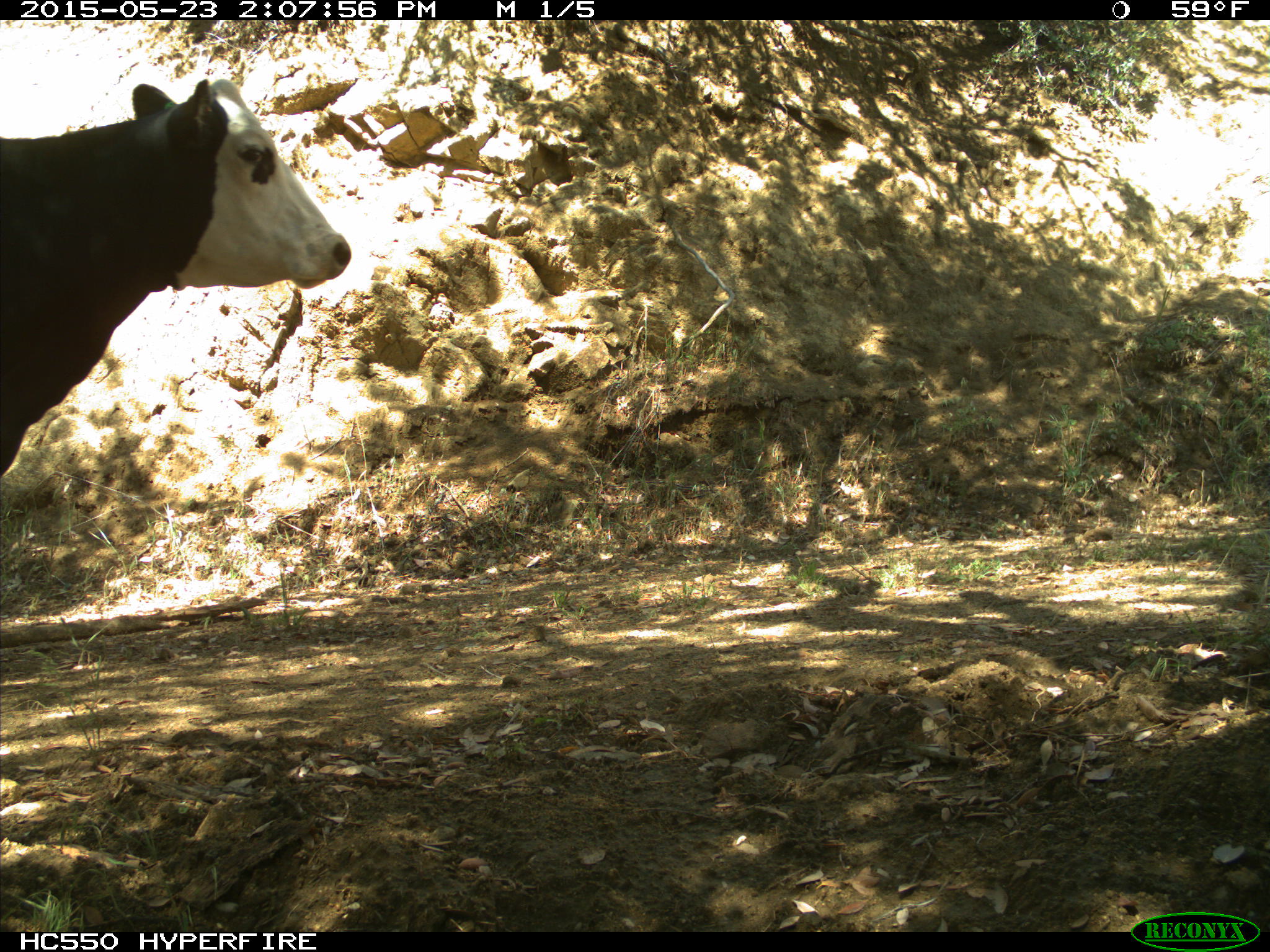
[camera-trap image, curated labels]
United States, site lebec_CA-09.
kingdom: Animalia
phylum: Chordata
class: Mammalia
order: Artiodactyla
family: Bovidae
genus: Bos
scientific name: Bos taurus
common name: domestic cow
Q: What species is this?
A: Bos taurus (domestic cow).